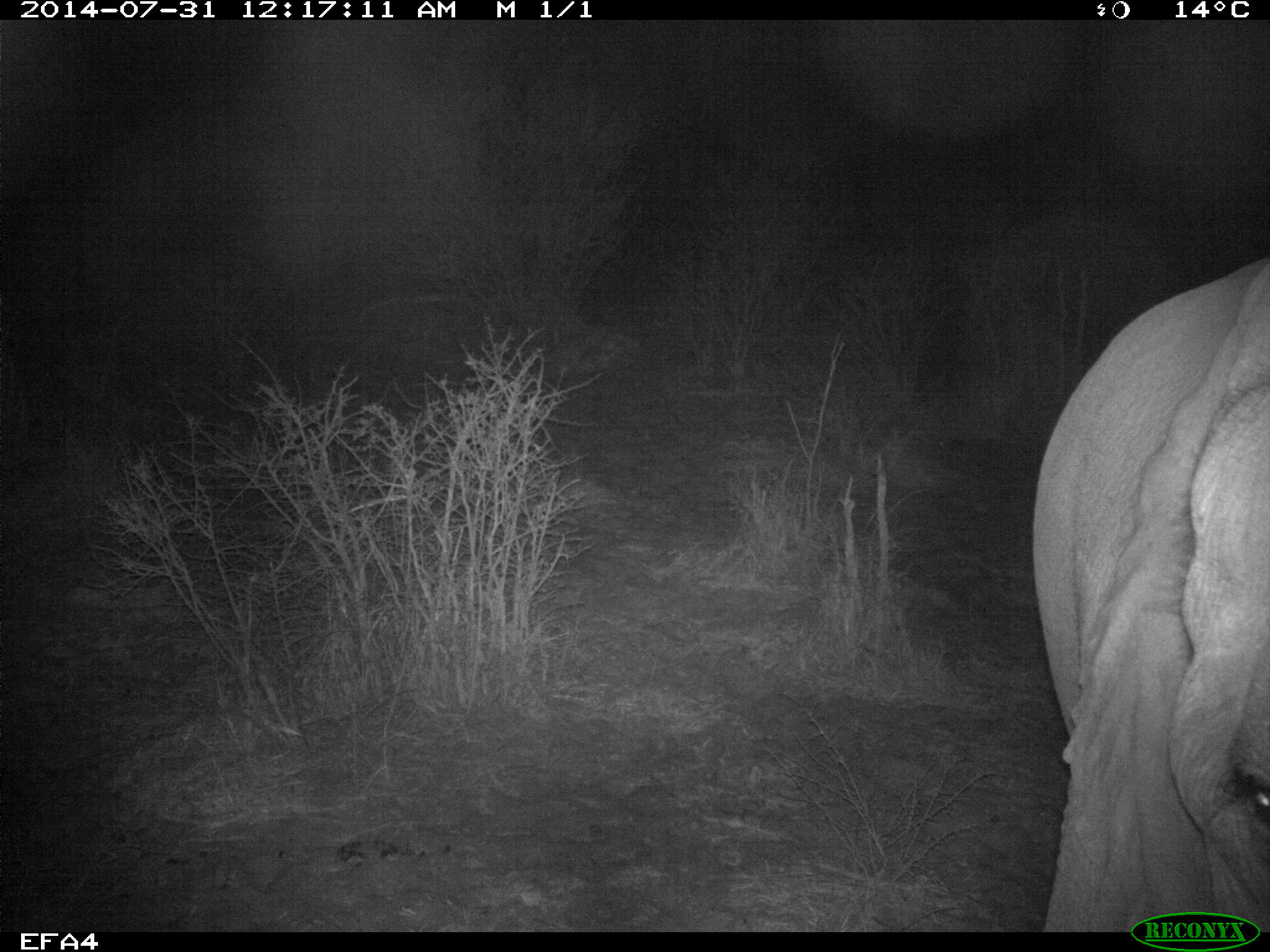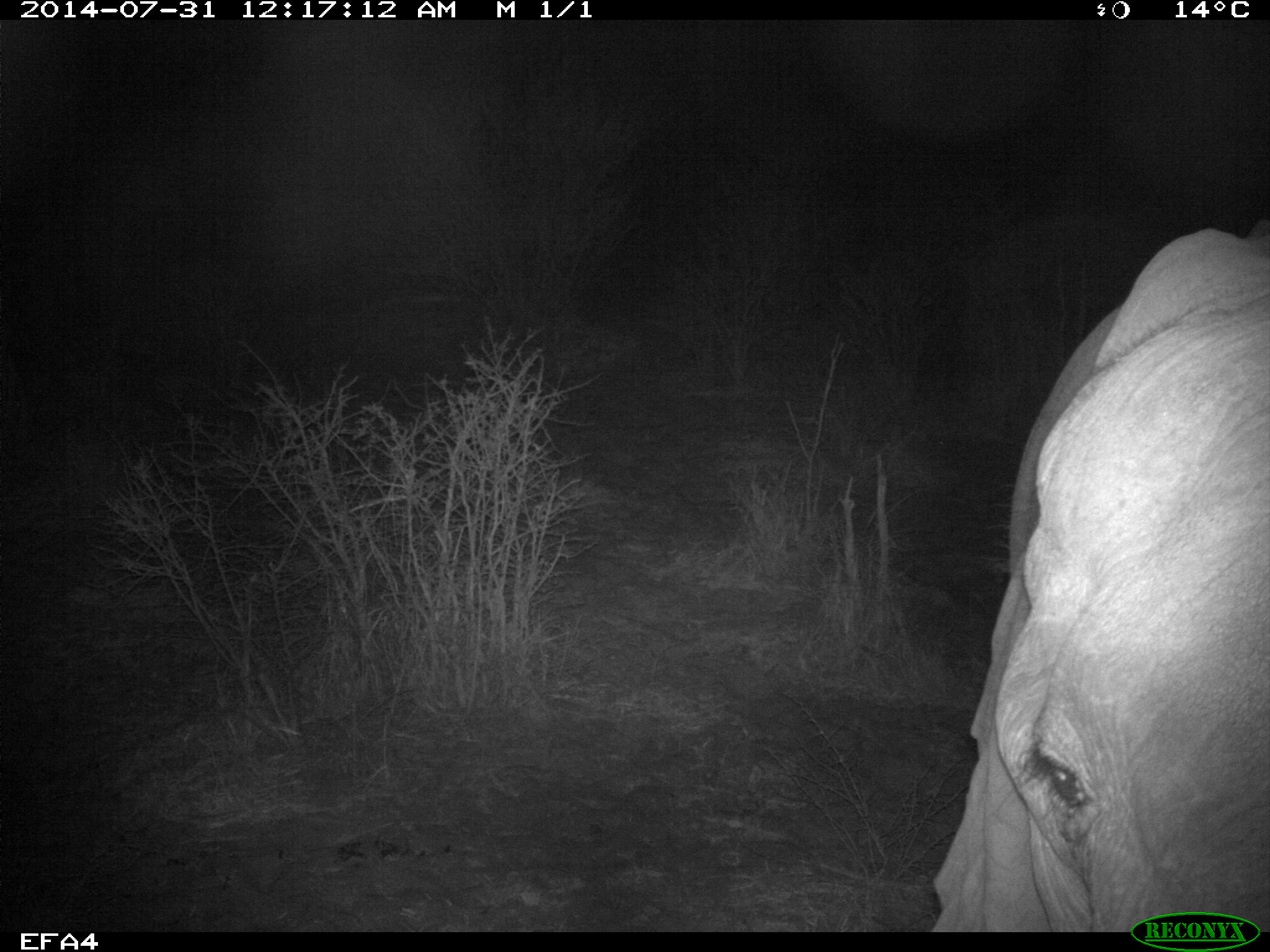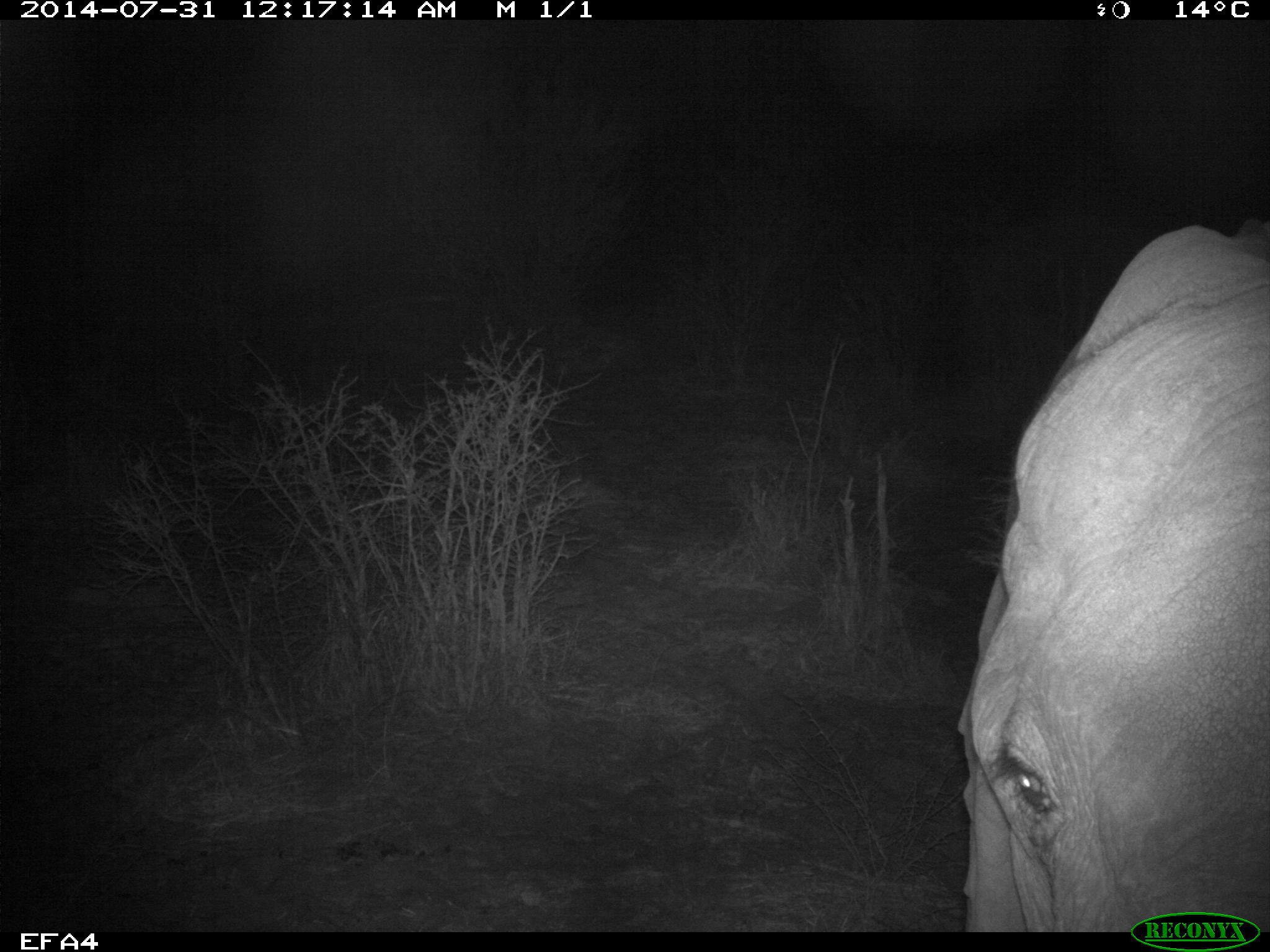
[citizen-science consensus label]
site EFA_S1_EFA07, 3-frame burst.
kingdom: Animalia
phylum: Chordata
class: Mammalia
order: Proboscidea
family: Elephantidae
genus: Loxodonta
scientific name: Loxodonta africana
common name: african bush elephant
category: elephant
Elephant (african bush elephant) (Loxodonta africana), count 1. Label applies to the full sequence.